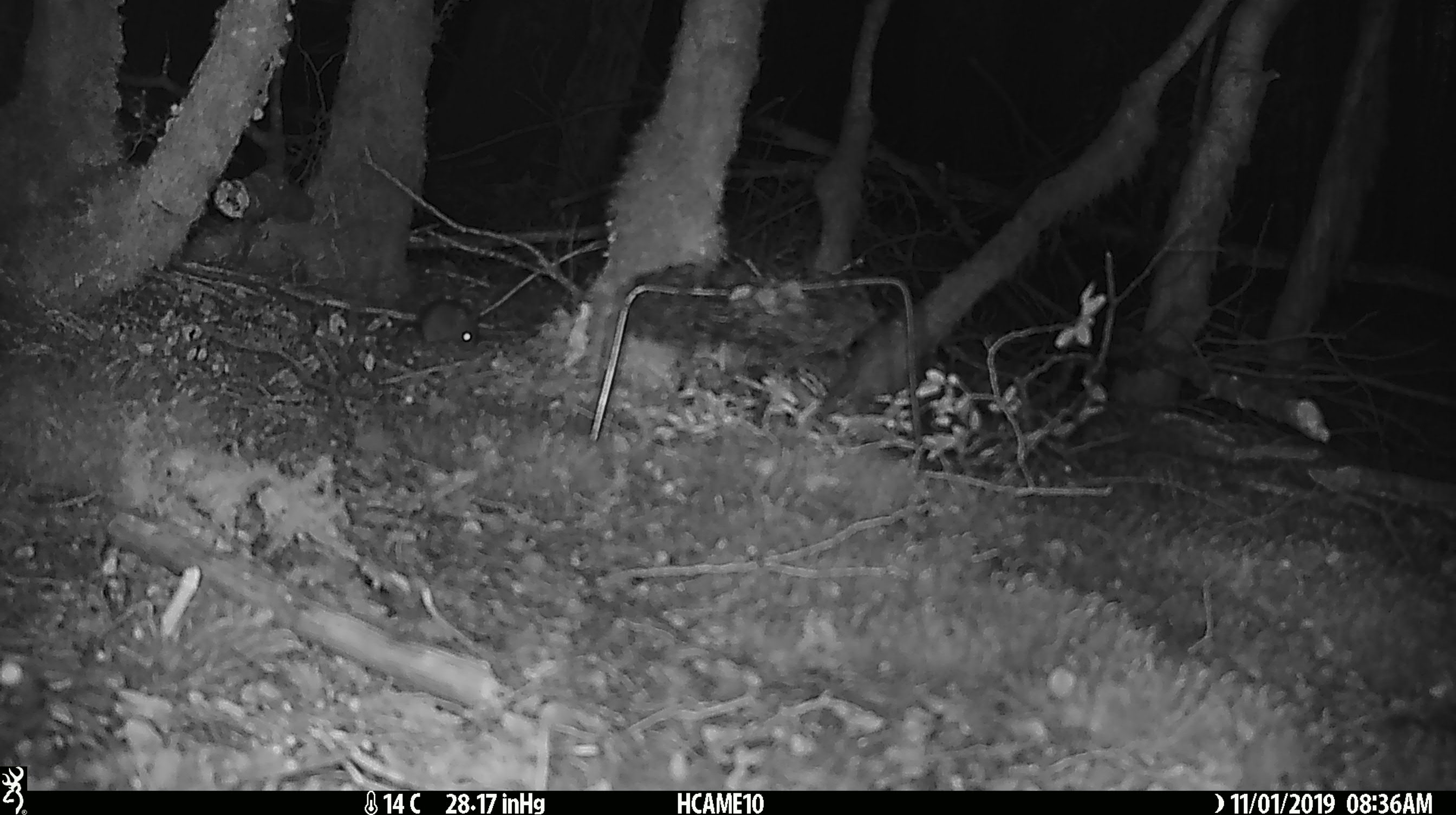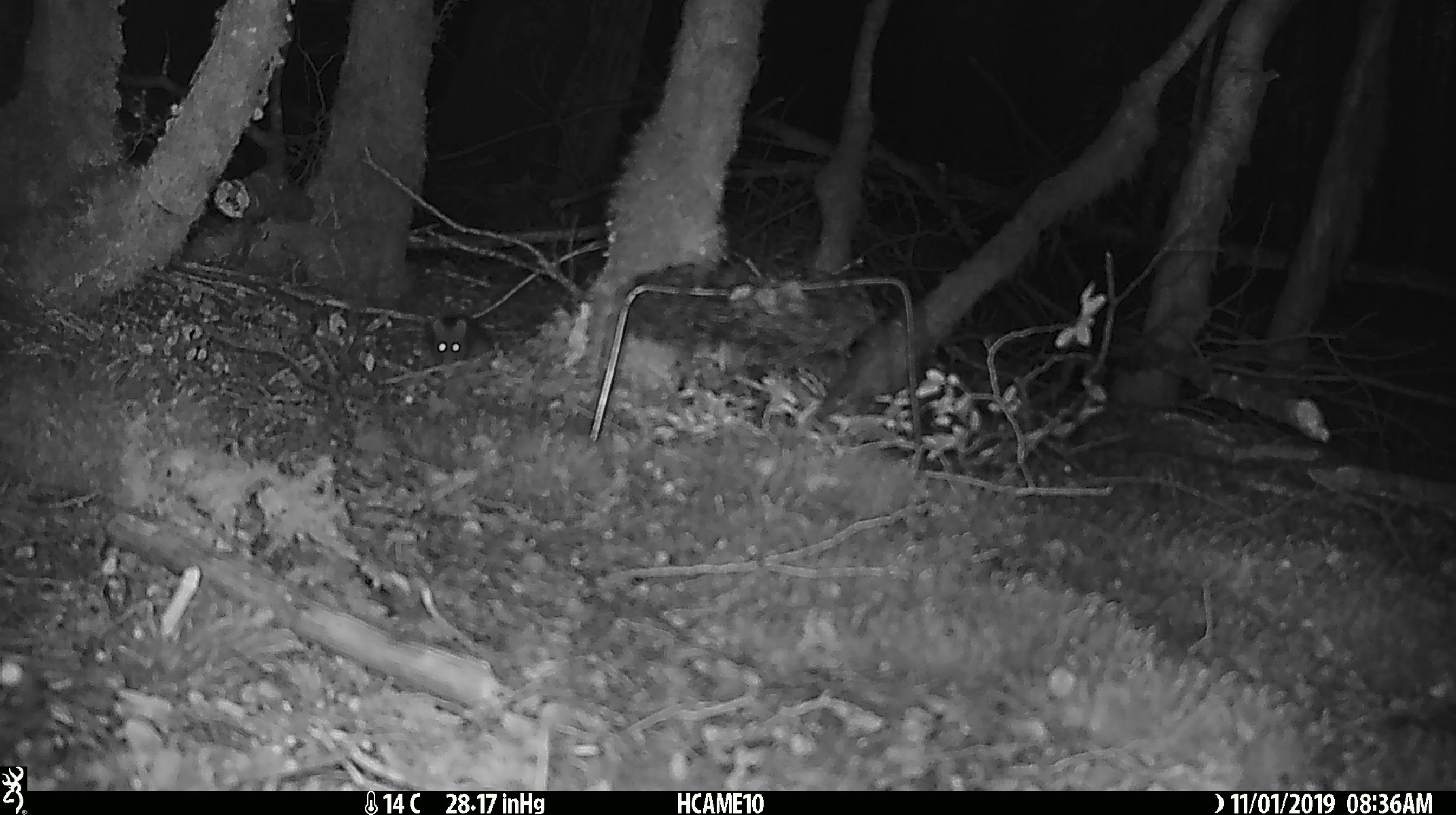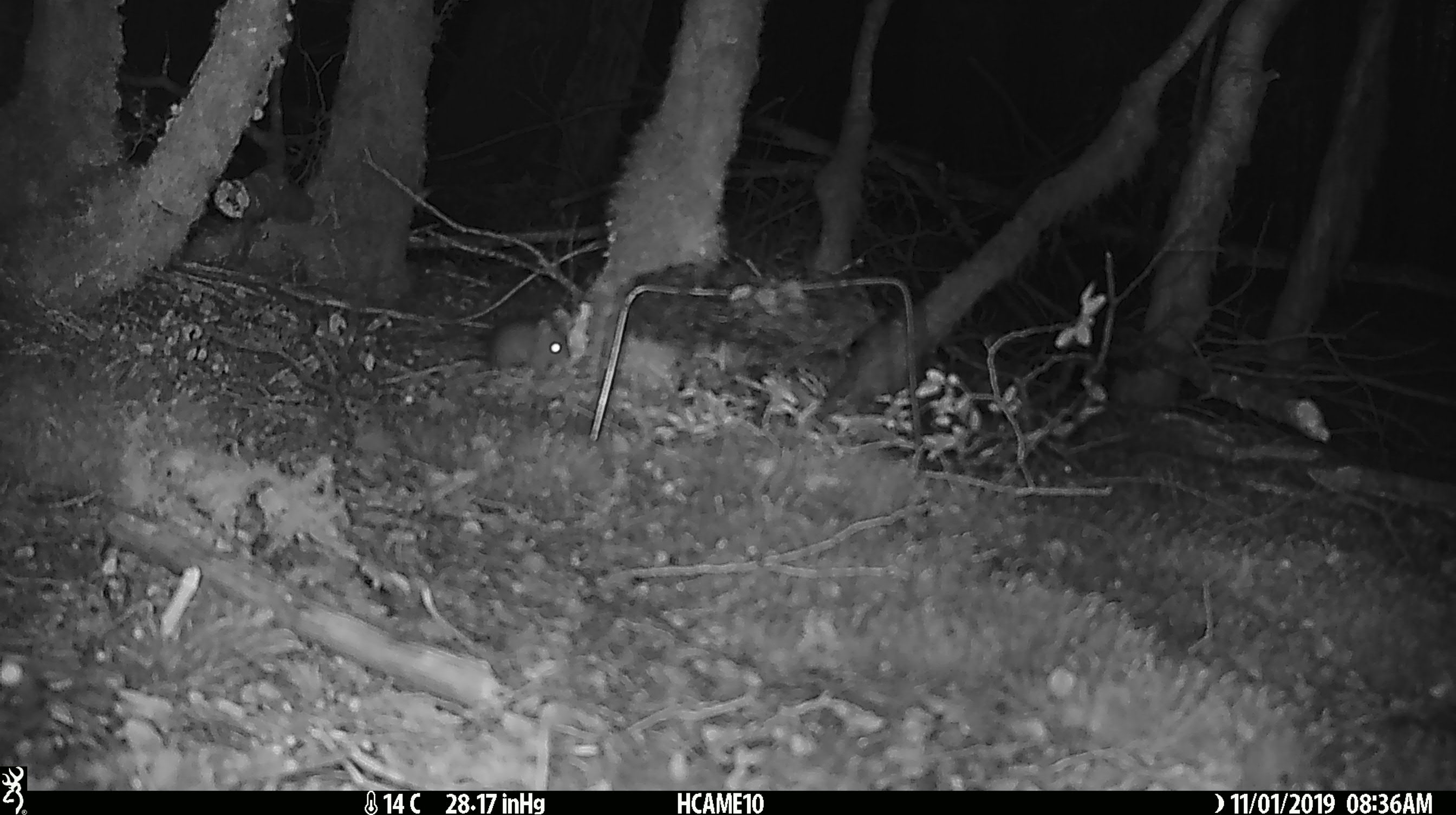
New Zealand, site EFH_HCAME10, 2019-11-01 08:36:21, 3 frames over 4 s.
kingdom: Animalia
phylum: Chordata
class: Mammalia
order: Rodentia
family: Muridae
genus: Mus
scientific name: Mus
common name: mouse